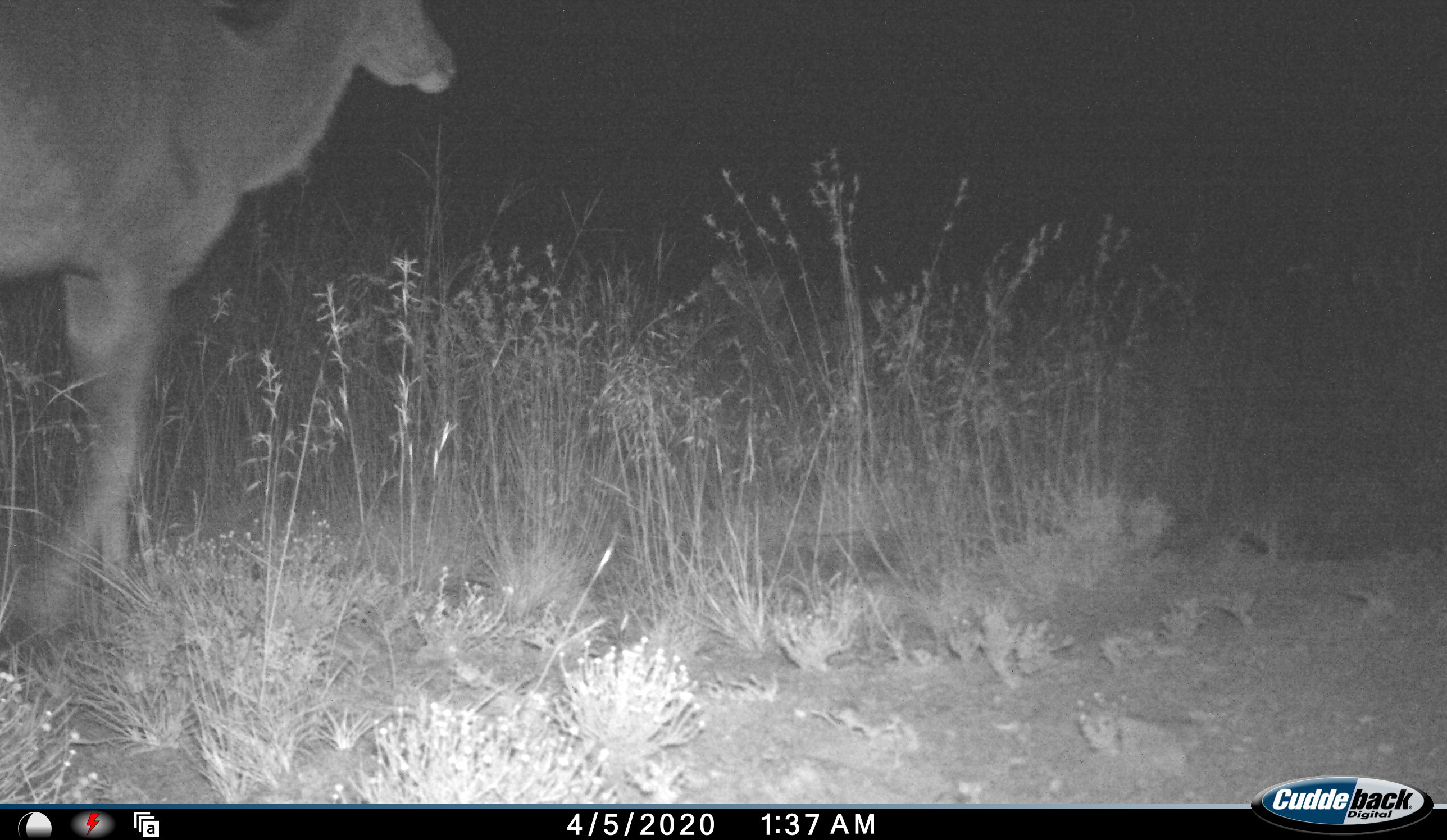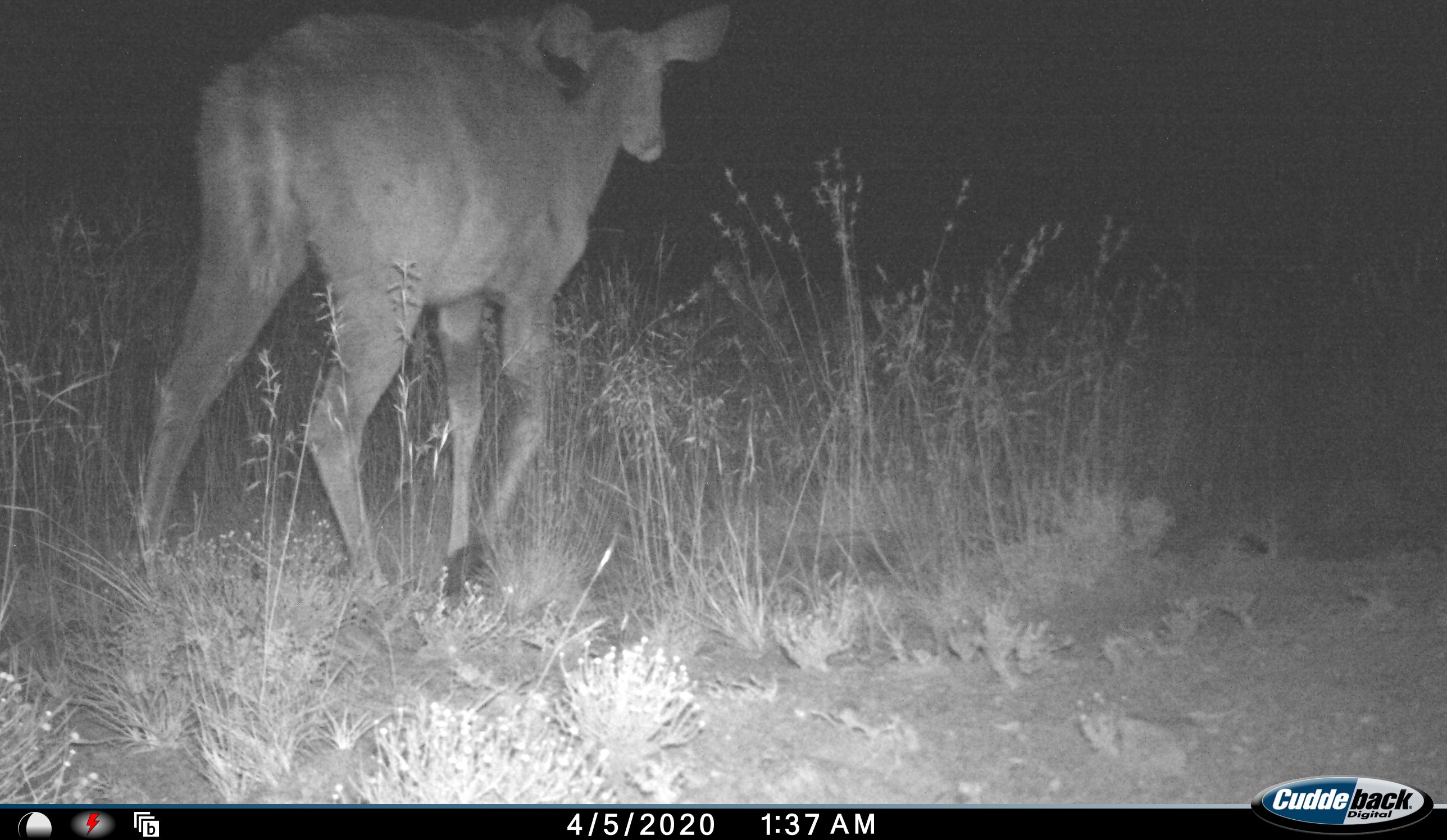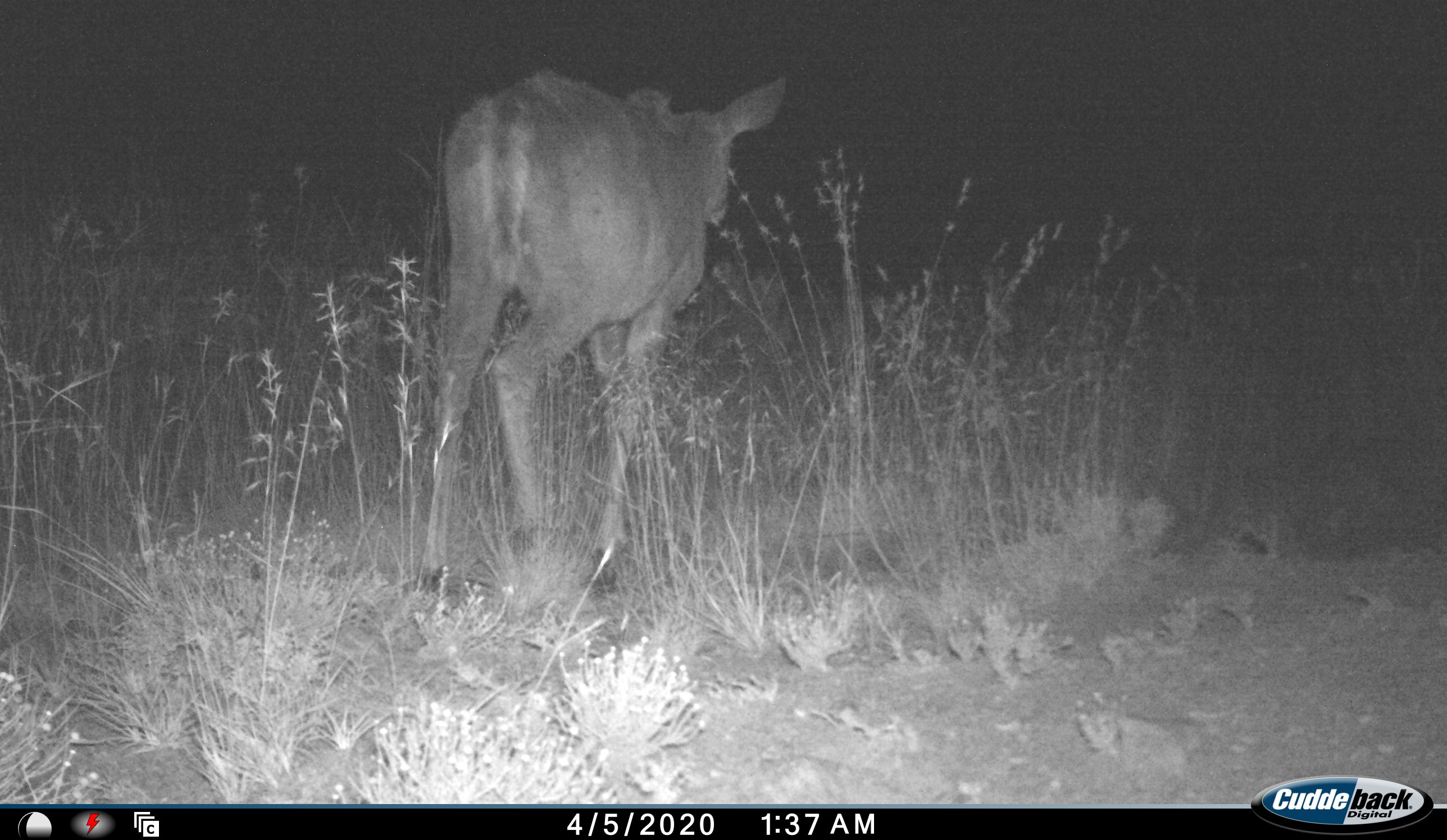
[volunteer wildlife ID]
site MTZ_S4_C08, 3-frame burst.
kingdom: Animalia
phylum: Chordata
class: Mammalia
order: Artiodactyla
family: Bovidae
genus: Tragelaphus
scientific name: Tragelaphus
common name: kudu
Kudu (Tragelaphus), count 1. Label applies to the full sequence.